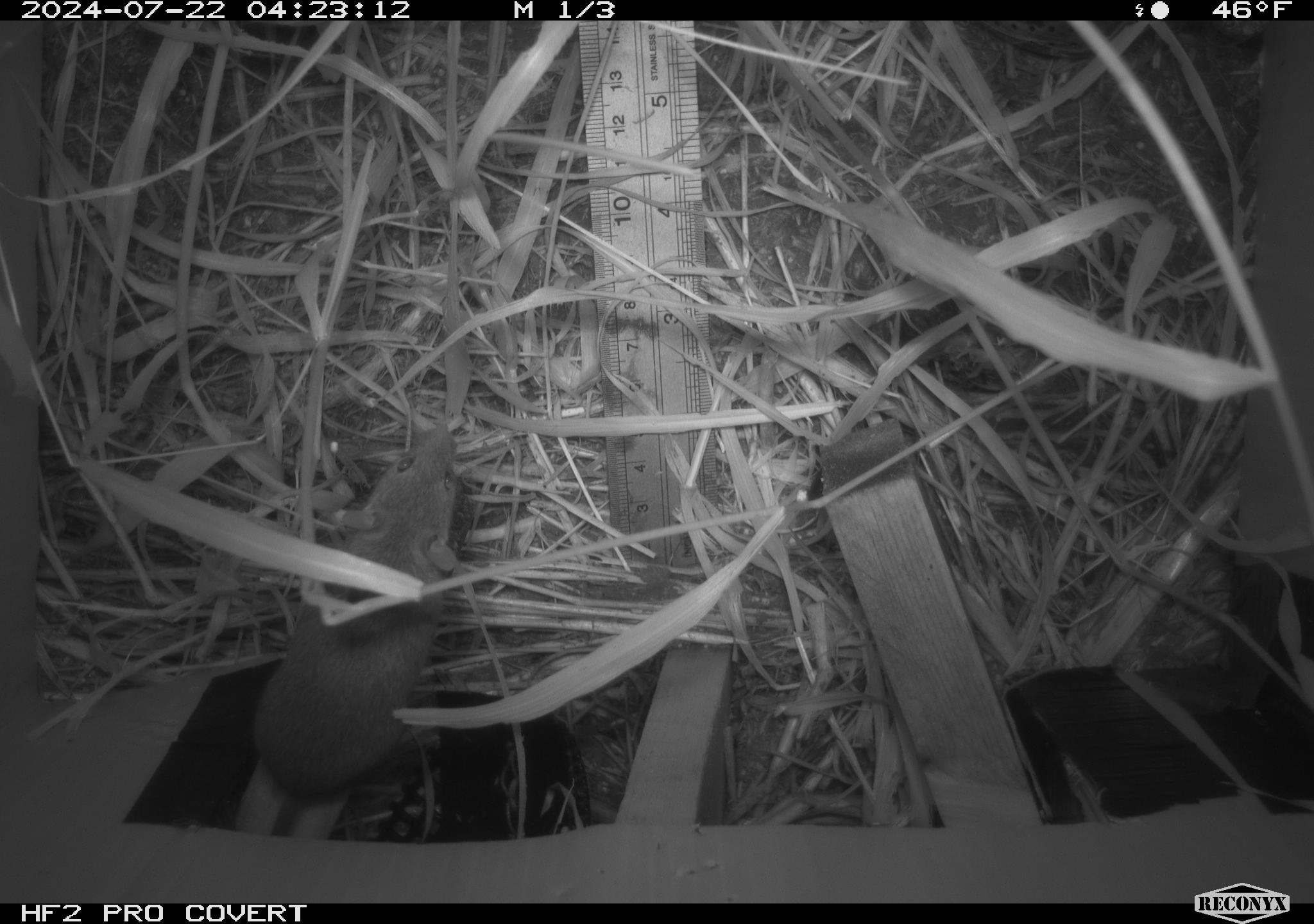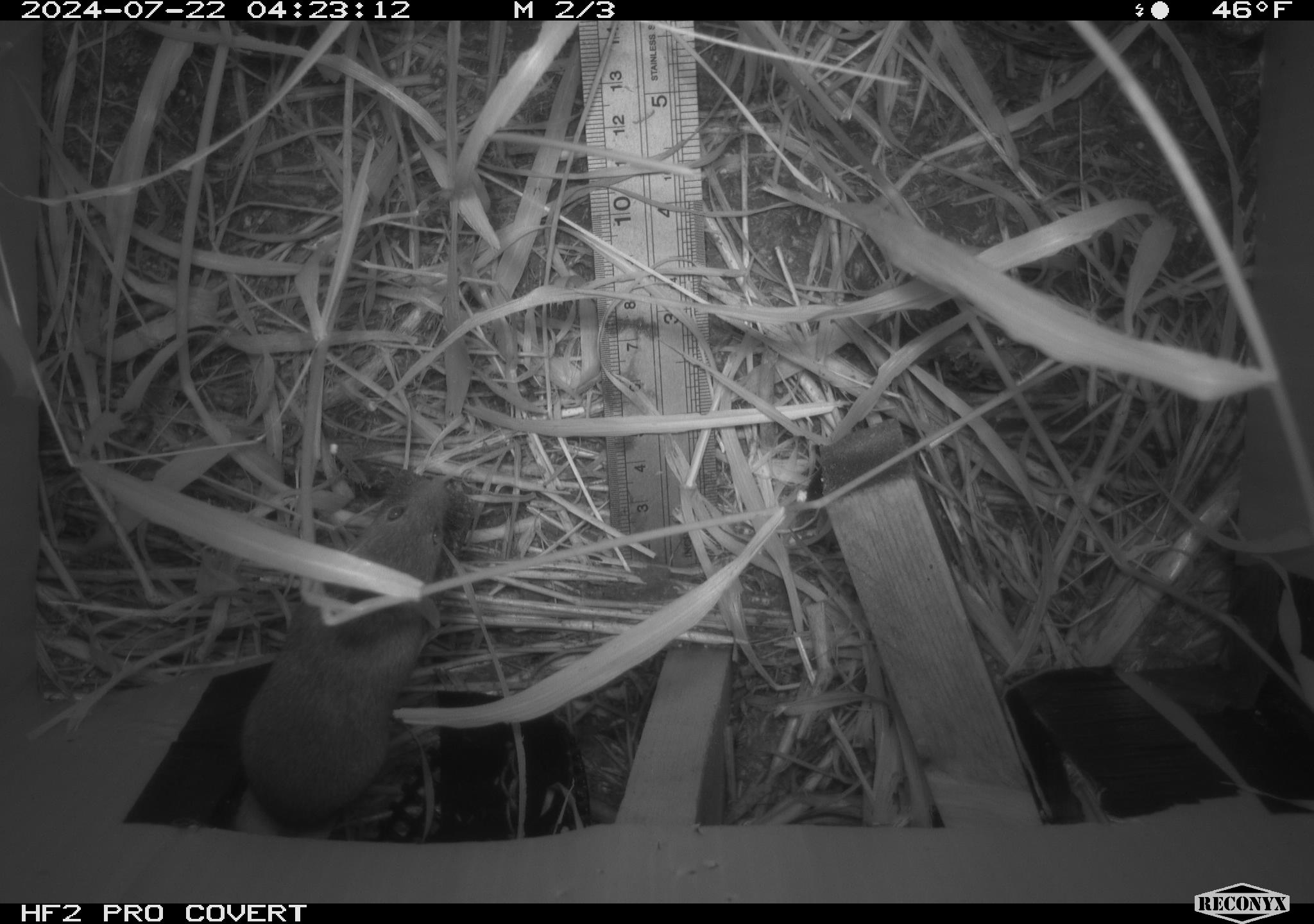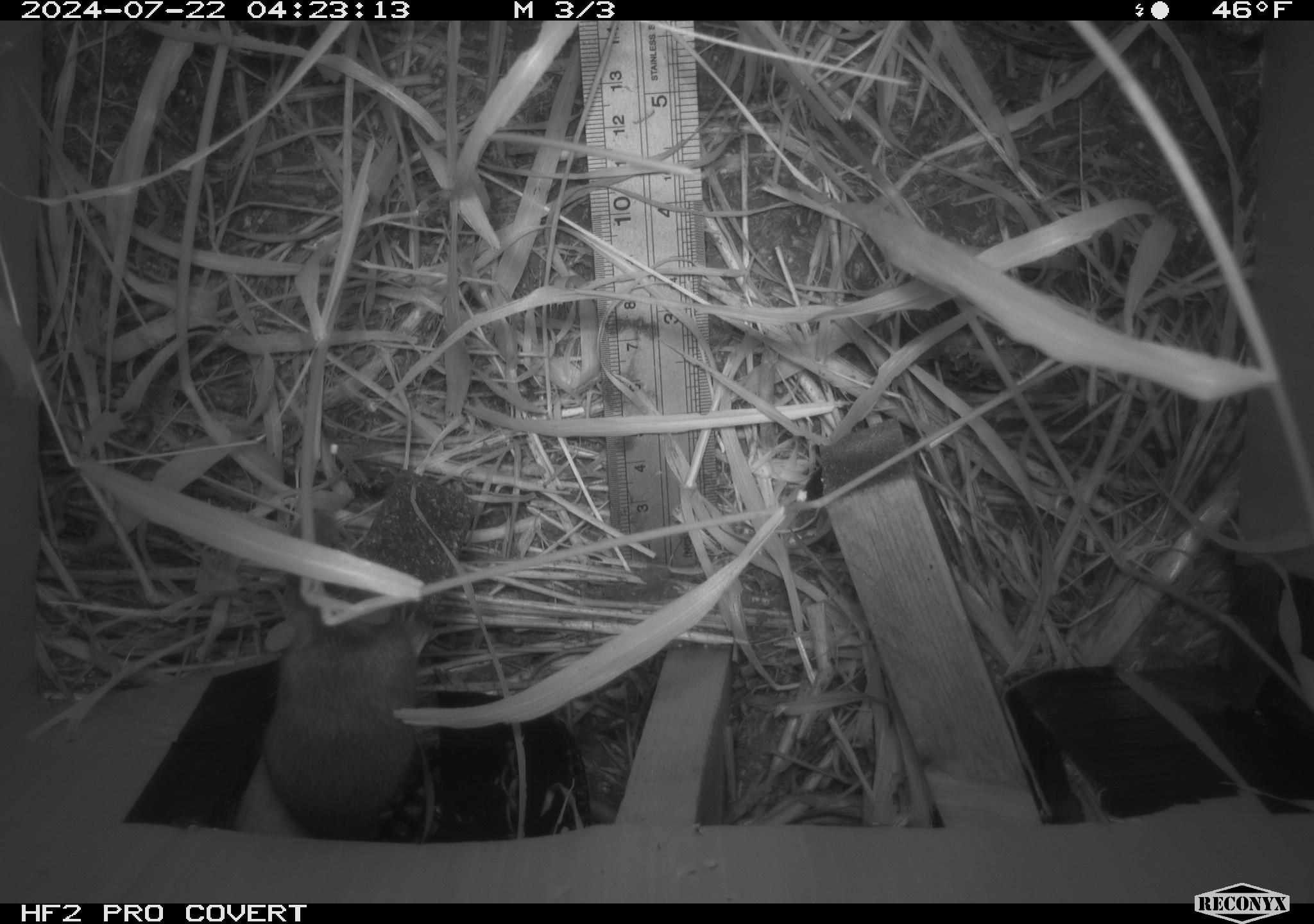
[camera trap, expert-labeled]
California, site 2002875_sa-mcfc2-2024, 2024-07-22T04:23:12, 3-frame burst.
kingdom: Animalia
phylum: Chordata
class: Mammalia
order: Rodentia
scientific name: Rodentia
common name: rodent